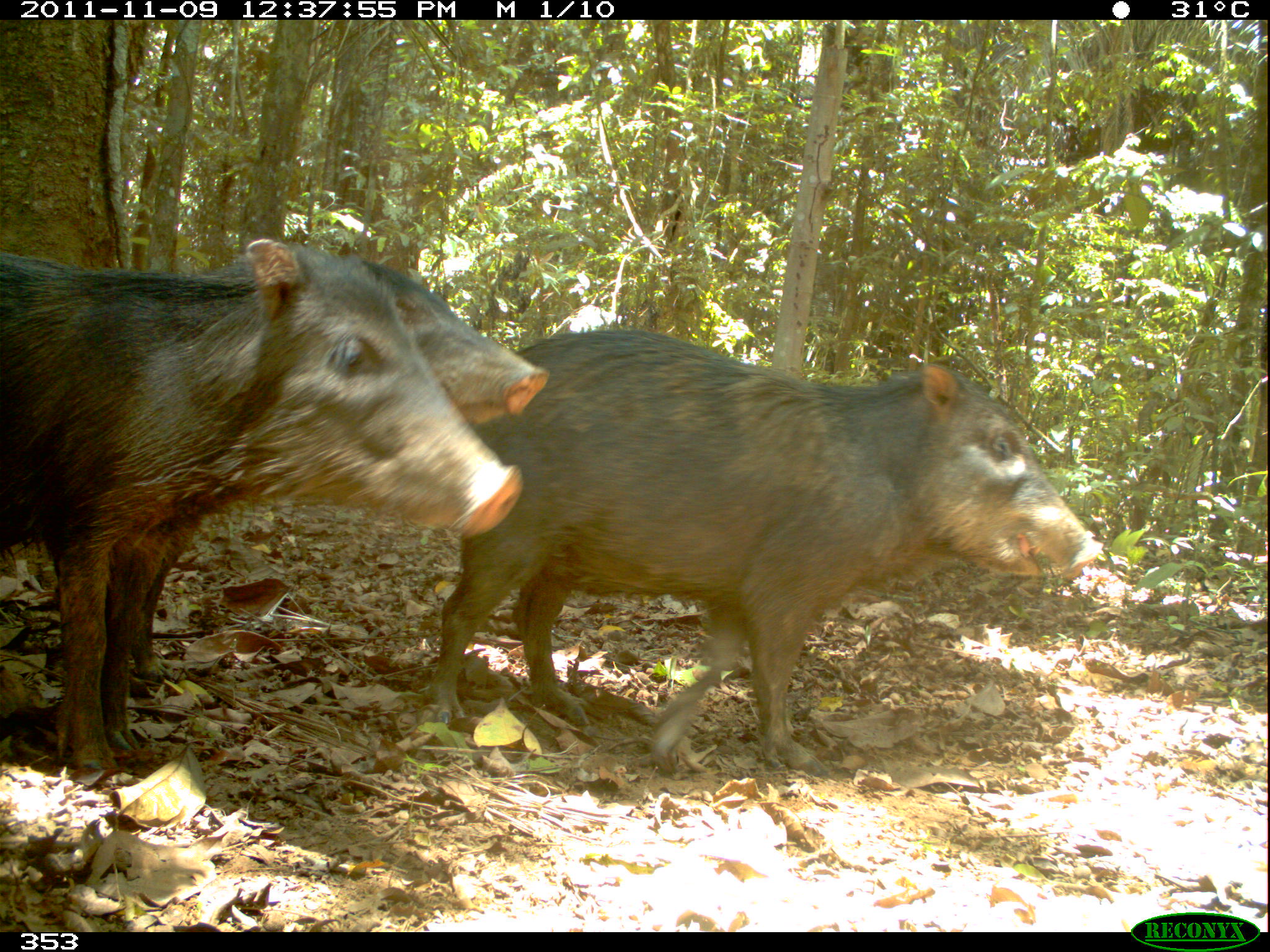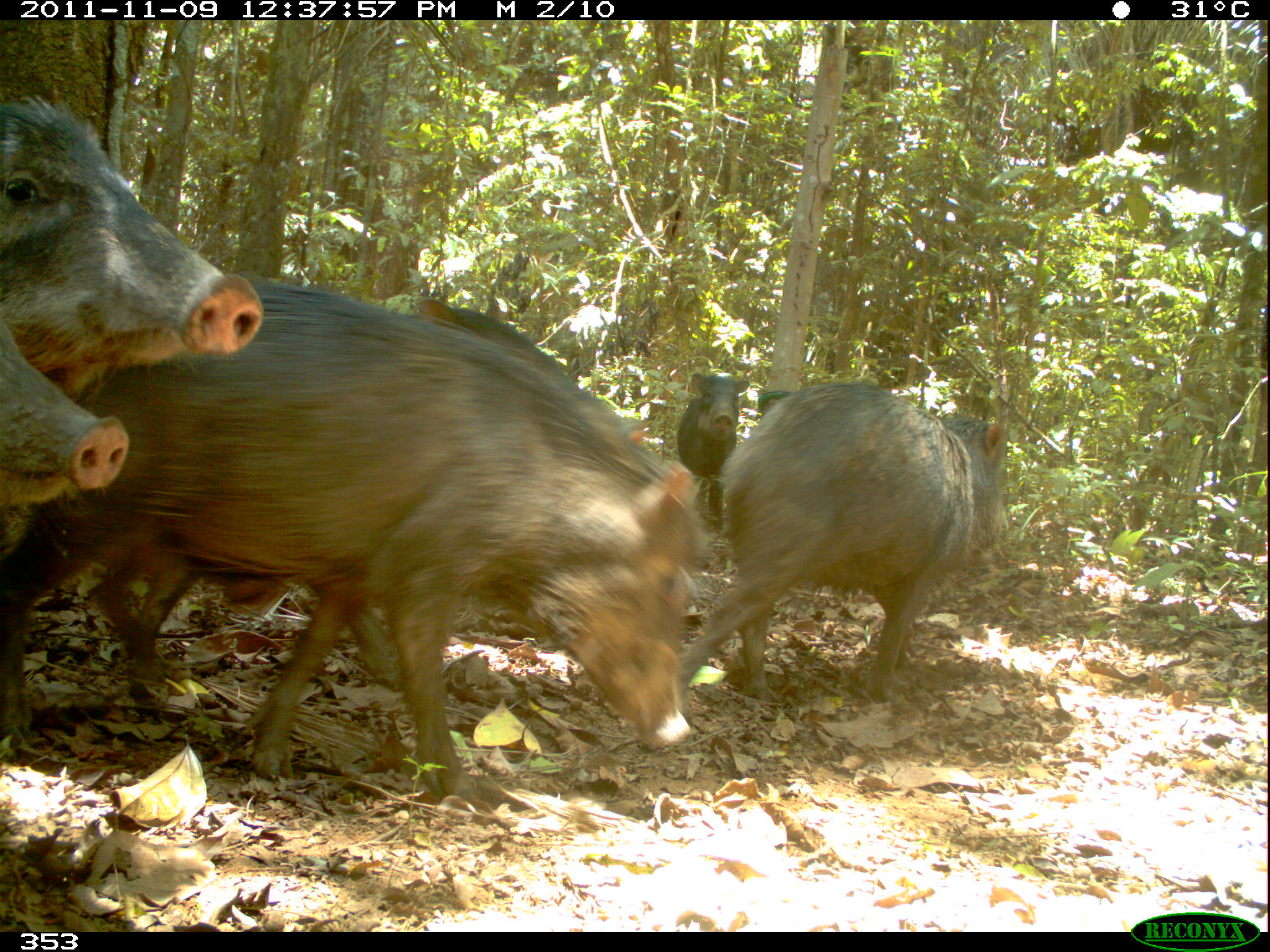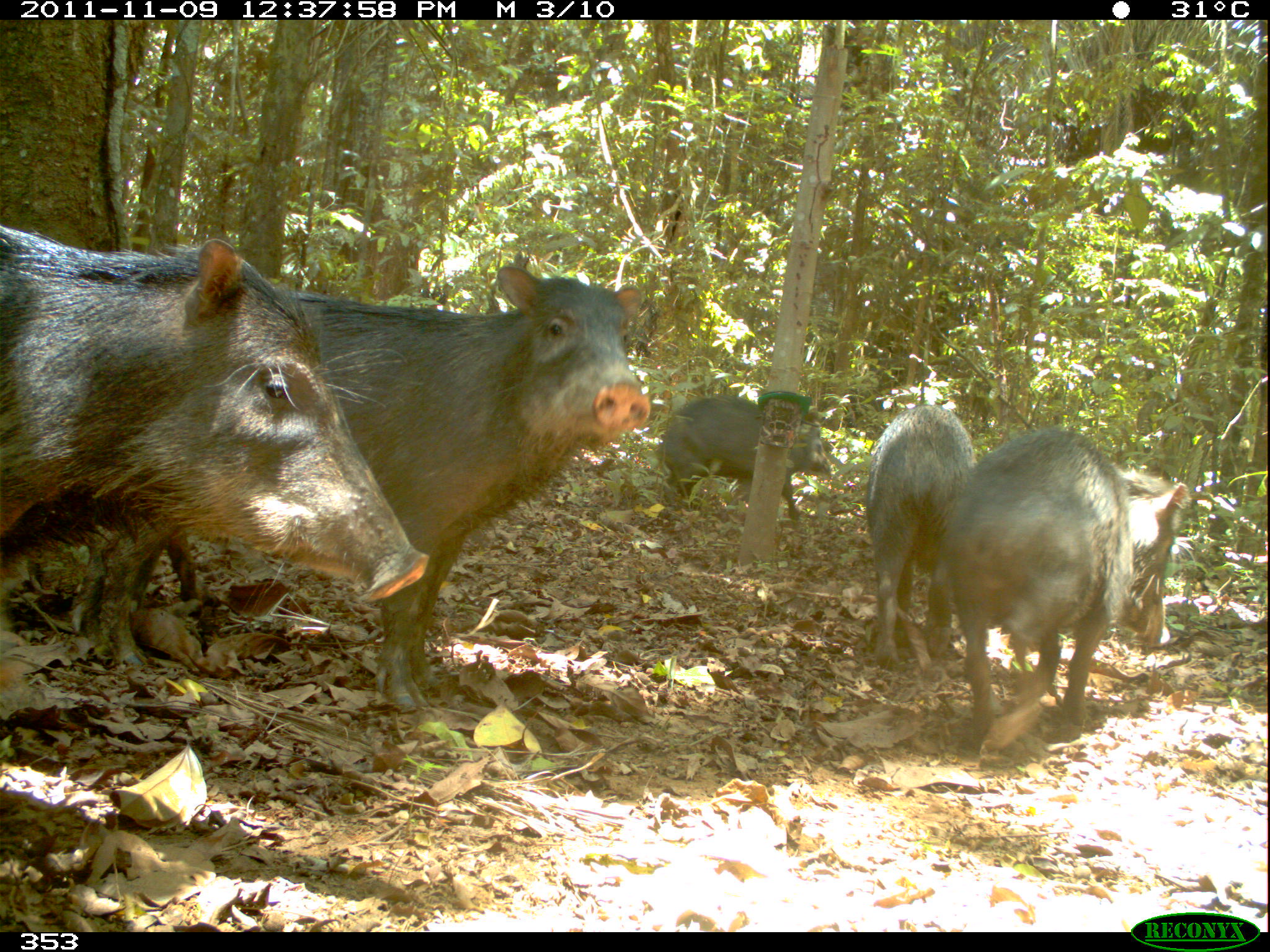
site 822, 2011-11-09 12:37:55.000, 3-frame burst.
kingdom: Animalia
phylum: Chordata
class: Mammalia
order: Artiodactyla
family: Tayassuidae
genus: Tayassu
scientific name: Tayassu pecari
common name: white-lipped peccary